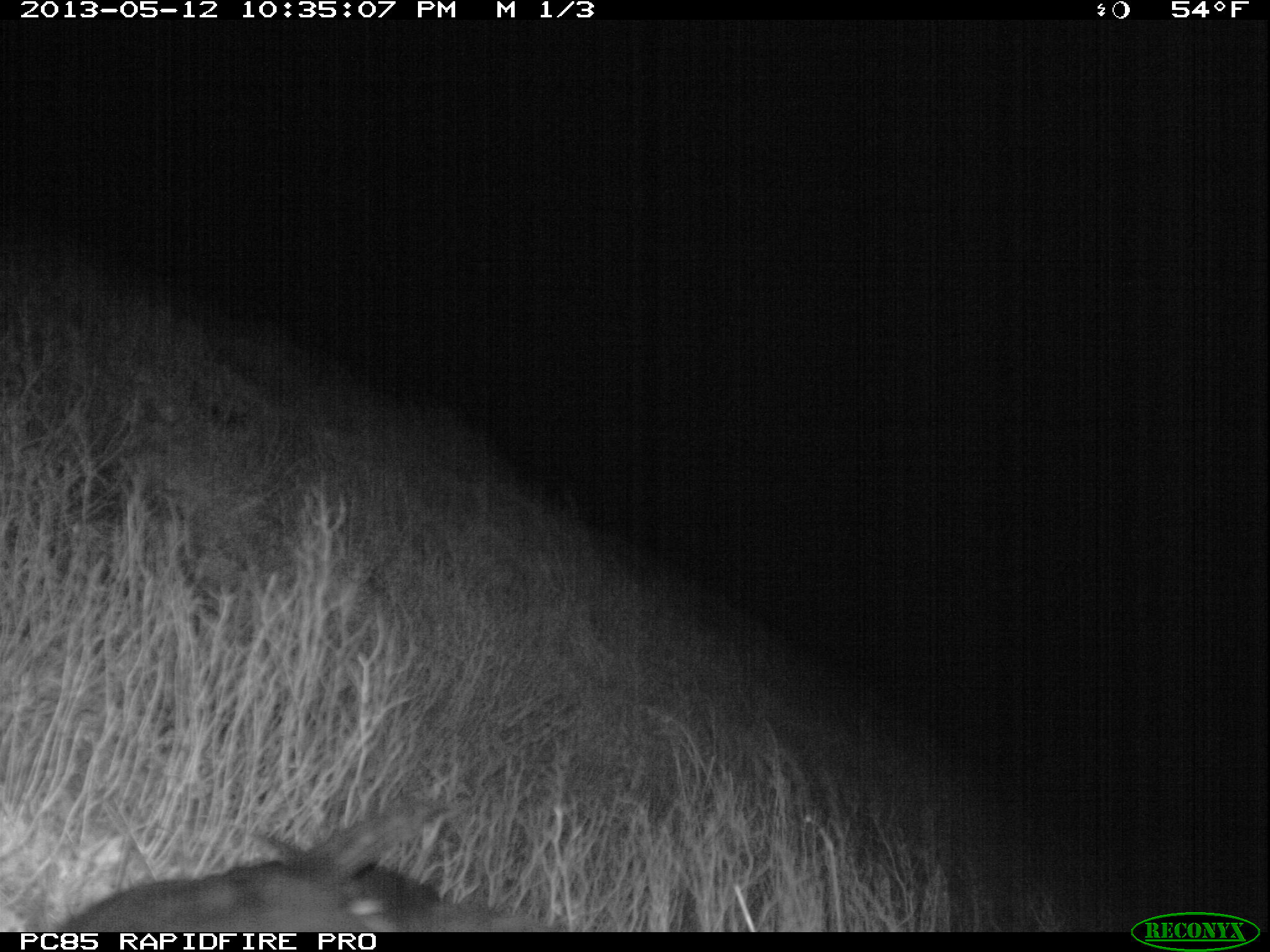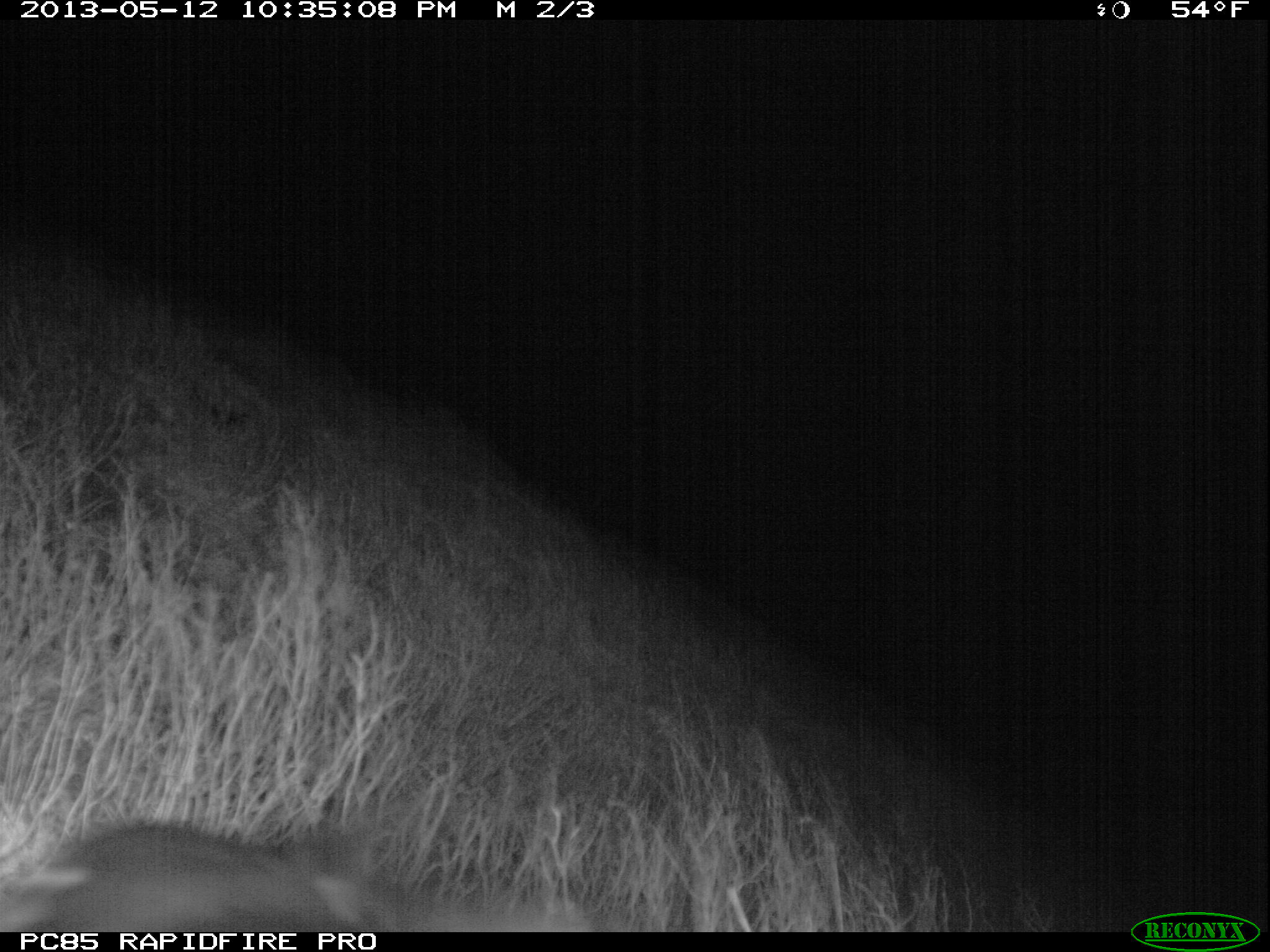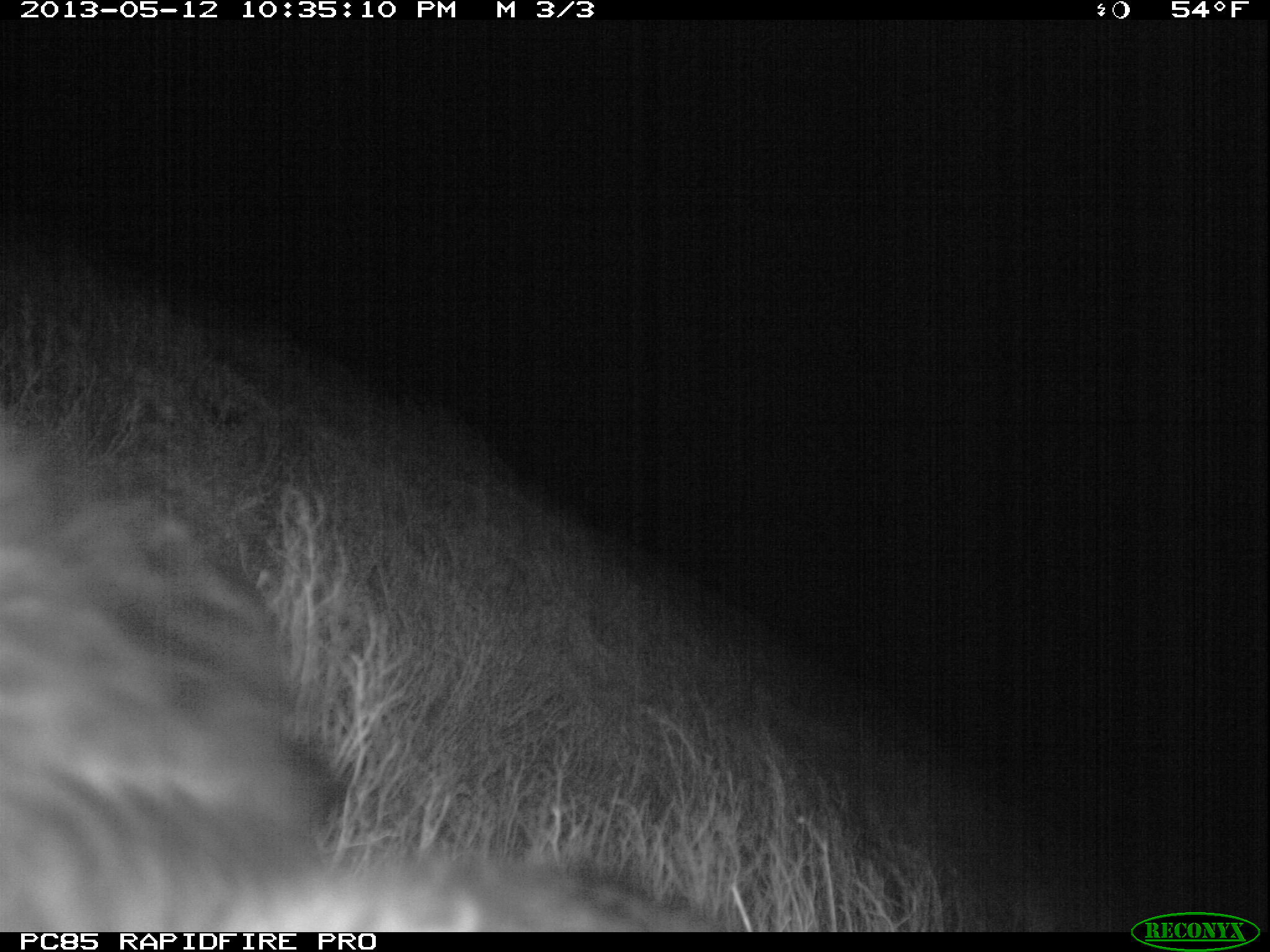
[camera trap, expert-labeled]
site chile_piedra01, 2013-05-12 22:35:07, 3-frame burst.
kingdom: Animalia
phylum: Chordata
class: Aves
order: Procellariiformes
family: Procellariidae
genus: Calonectris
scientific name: Calonectris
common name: shearwater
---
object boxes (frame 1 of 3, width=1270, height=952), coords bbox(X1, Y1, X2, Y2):
shearwater: bbox(29, 824, 552, 931)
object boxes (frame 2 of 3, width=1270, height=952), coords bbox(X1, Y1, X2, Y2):
shearwater: bbox(6, 814, 590, 937)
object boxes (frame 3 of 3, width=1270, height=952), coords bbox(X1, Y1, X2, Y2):
shearwater: bbox(0, 412, 731, 935)